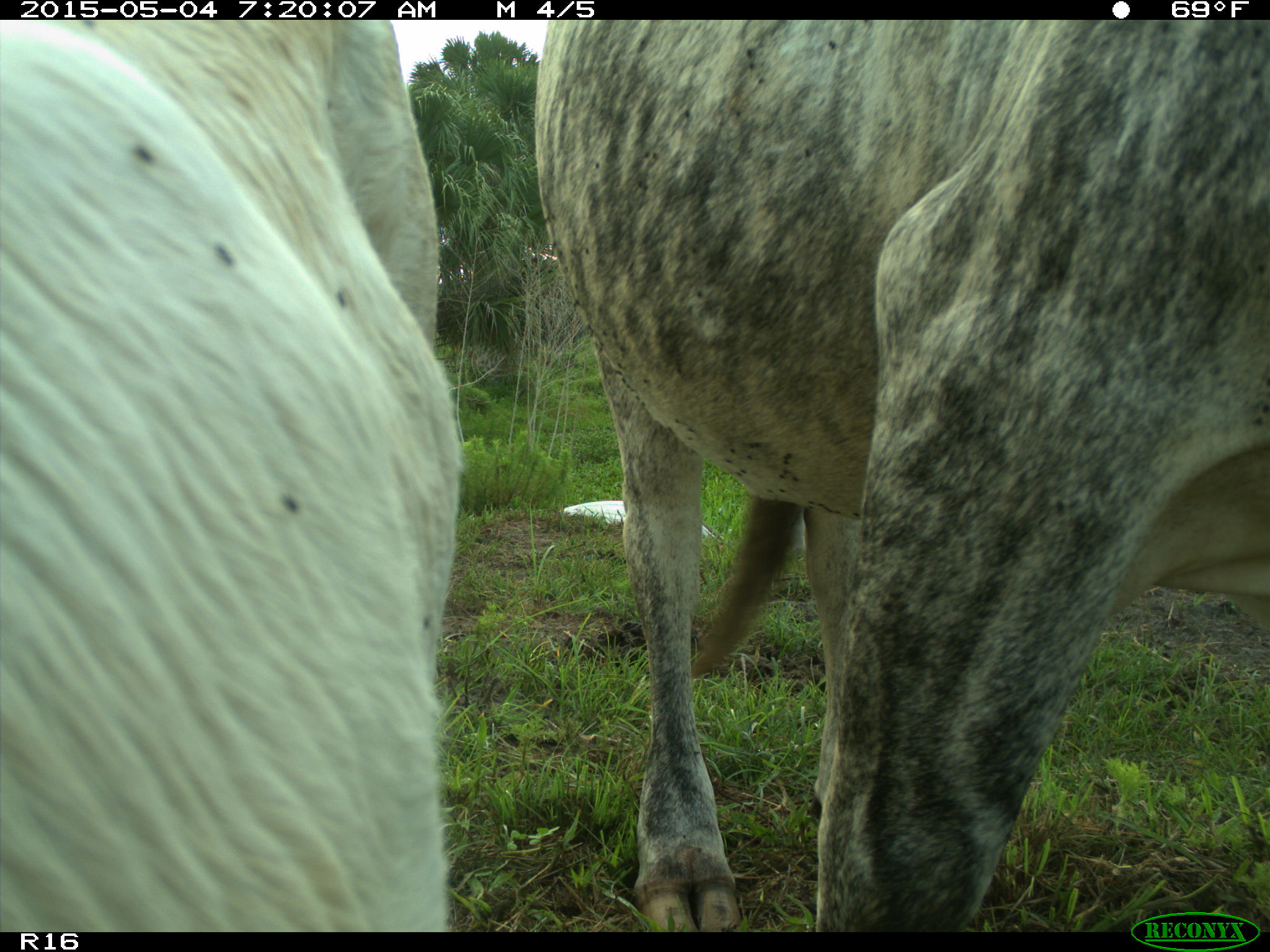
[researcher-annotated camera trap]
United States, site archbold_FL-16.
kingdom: Animalia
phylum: Chordata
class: Mammalia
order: Artiodactyla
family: Bovidae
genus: Bos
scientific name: Bos taurus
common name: domestic cow